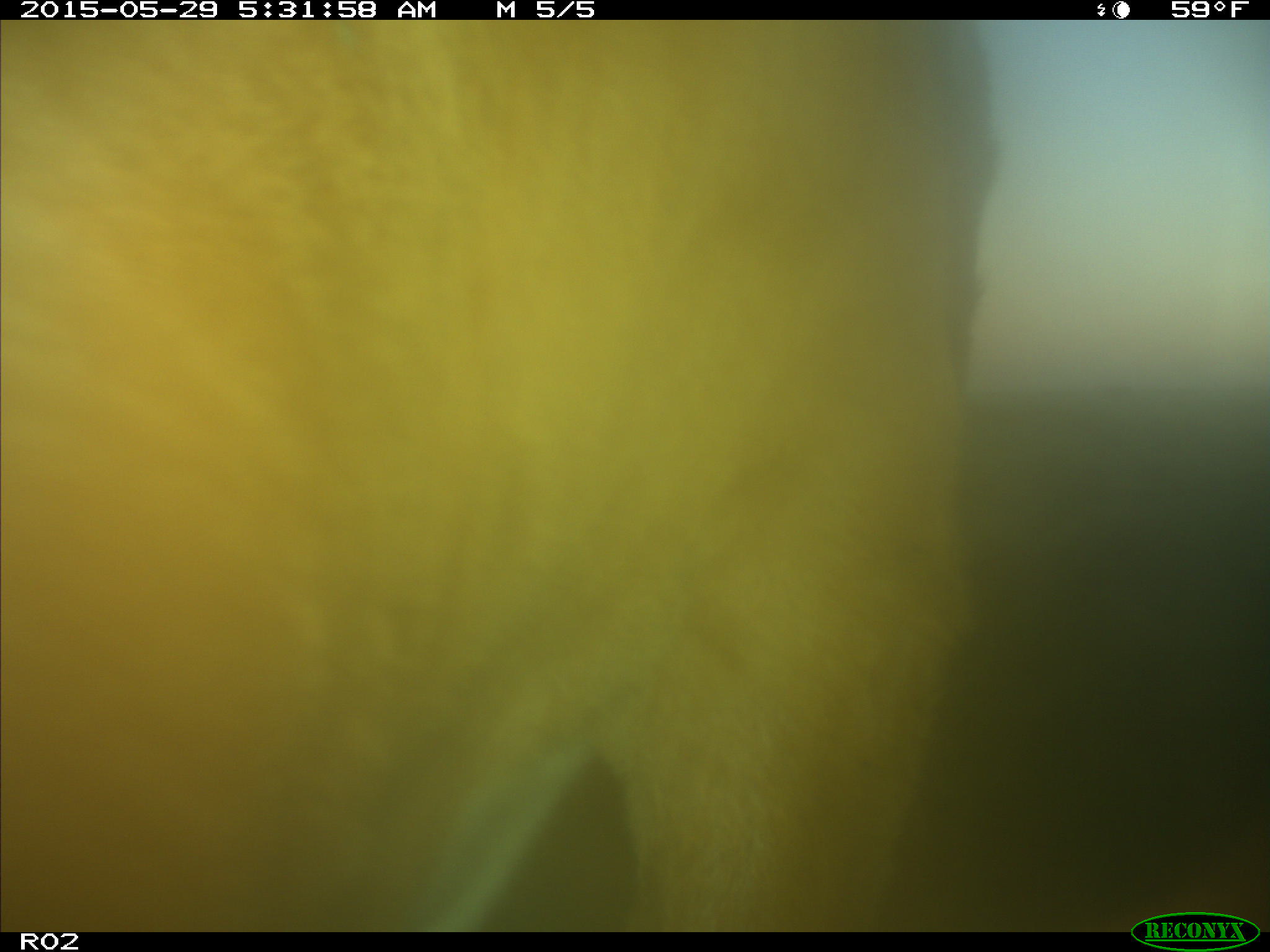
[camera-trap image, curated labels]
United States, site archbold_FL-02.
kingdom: Animalia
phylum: Chordata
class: Mammalia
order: Artiodactyla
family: Bovidae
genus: Bos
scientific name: Bos taurus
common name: domestic cow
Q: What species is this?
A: Bos taurus (domestic cow).